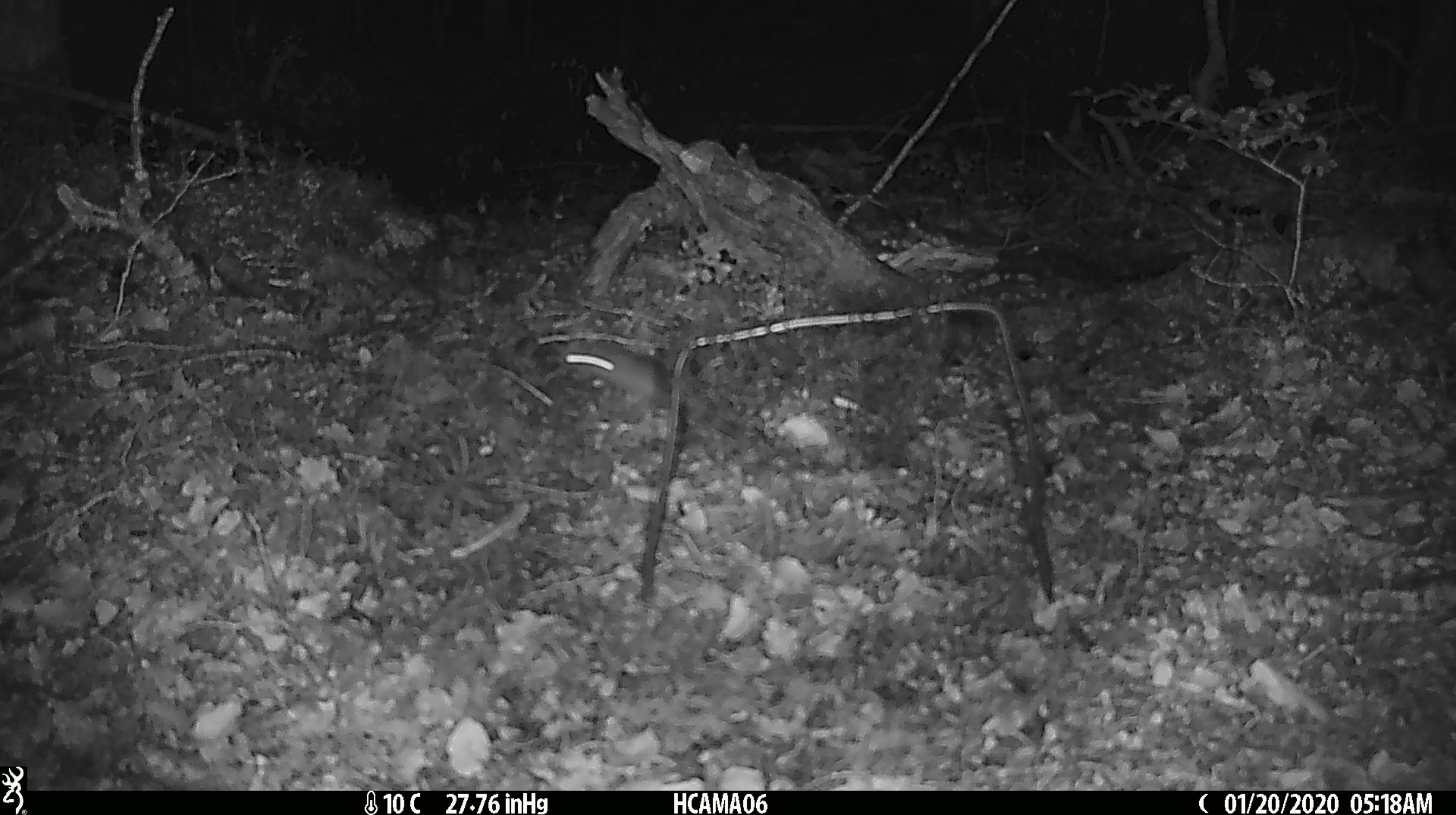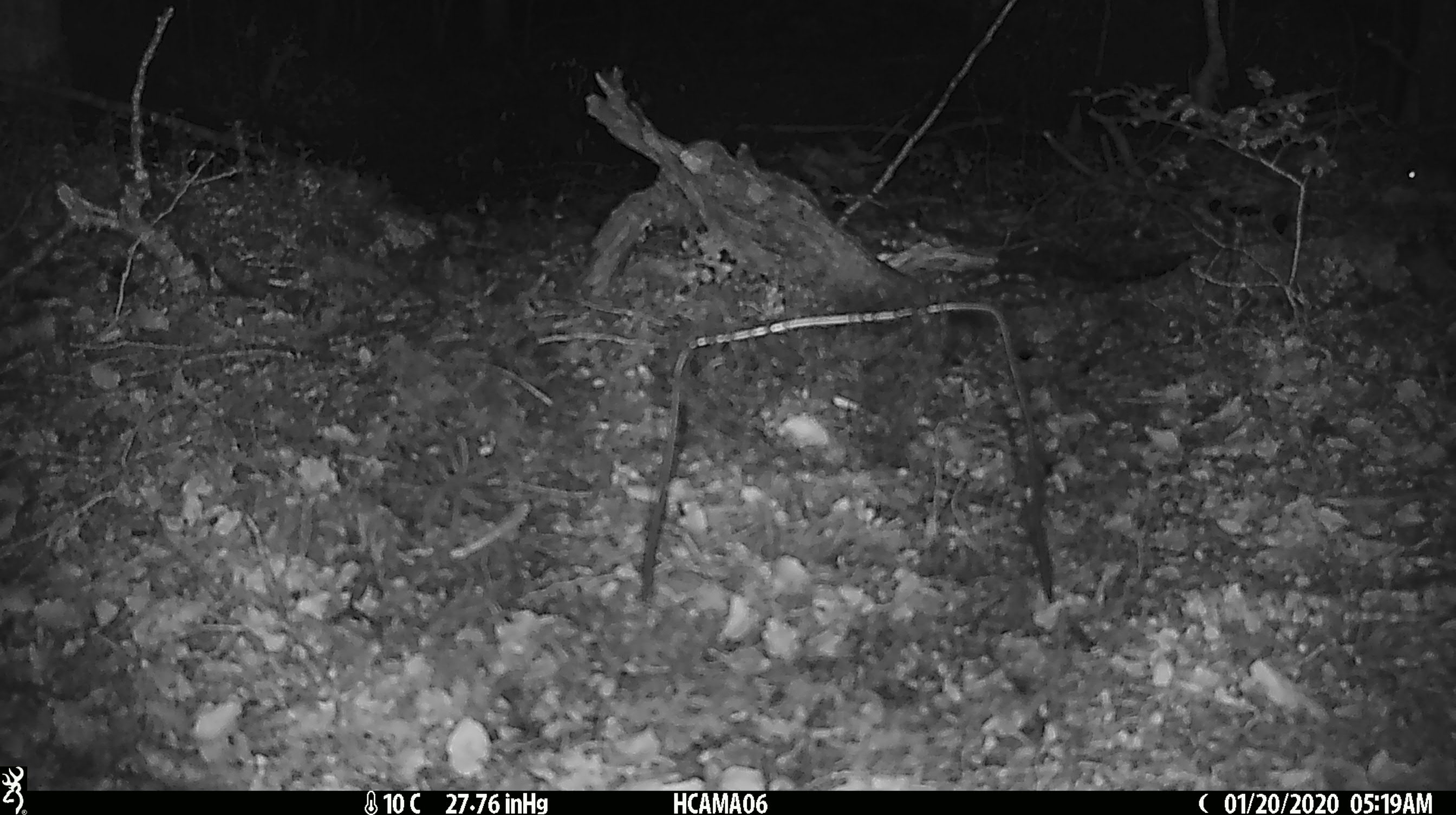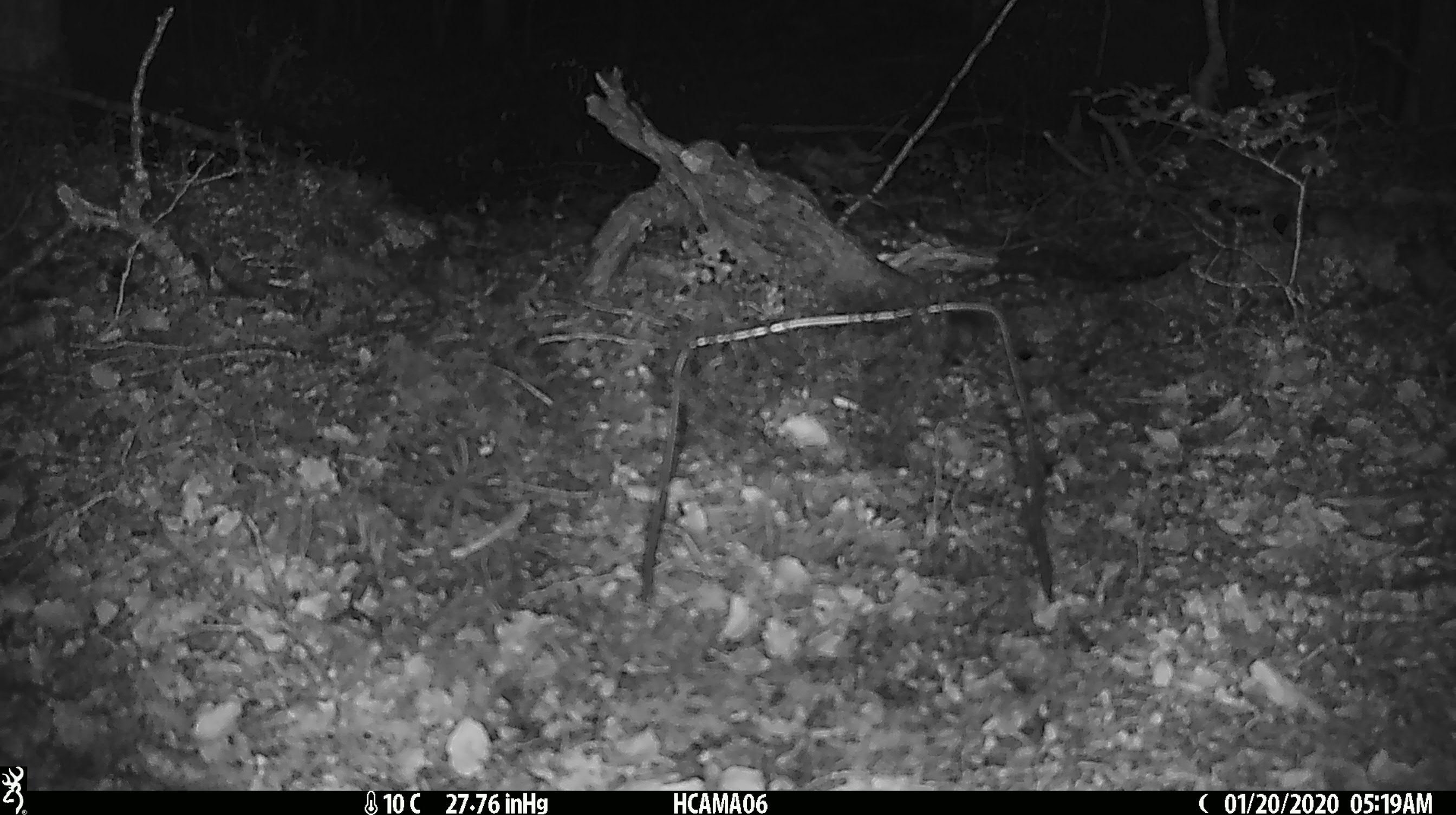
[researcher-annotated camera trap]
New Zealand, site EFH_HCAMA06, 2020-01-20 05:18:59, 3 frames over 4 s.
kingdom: Animalia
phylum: Chordata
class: Mammalia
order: Rodentia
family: Muridae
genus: Mus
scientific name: Mus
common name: mouse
Mouse (Mus).